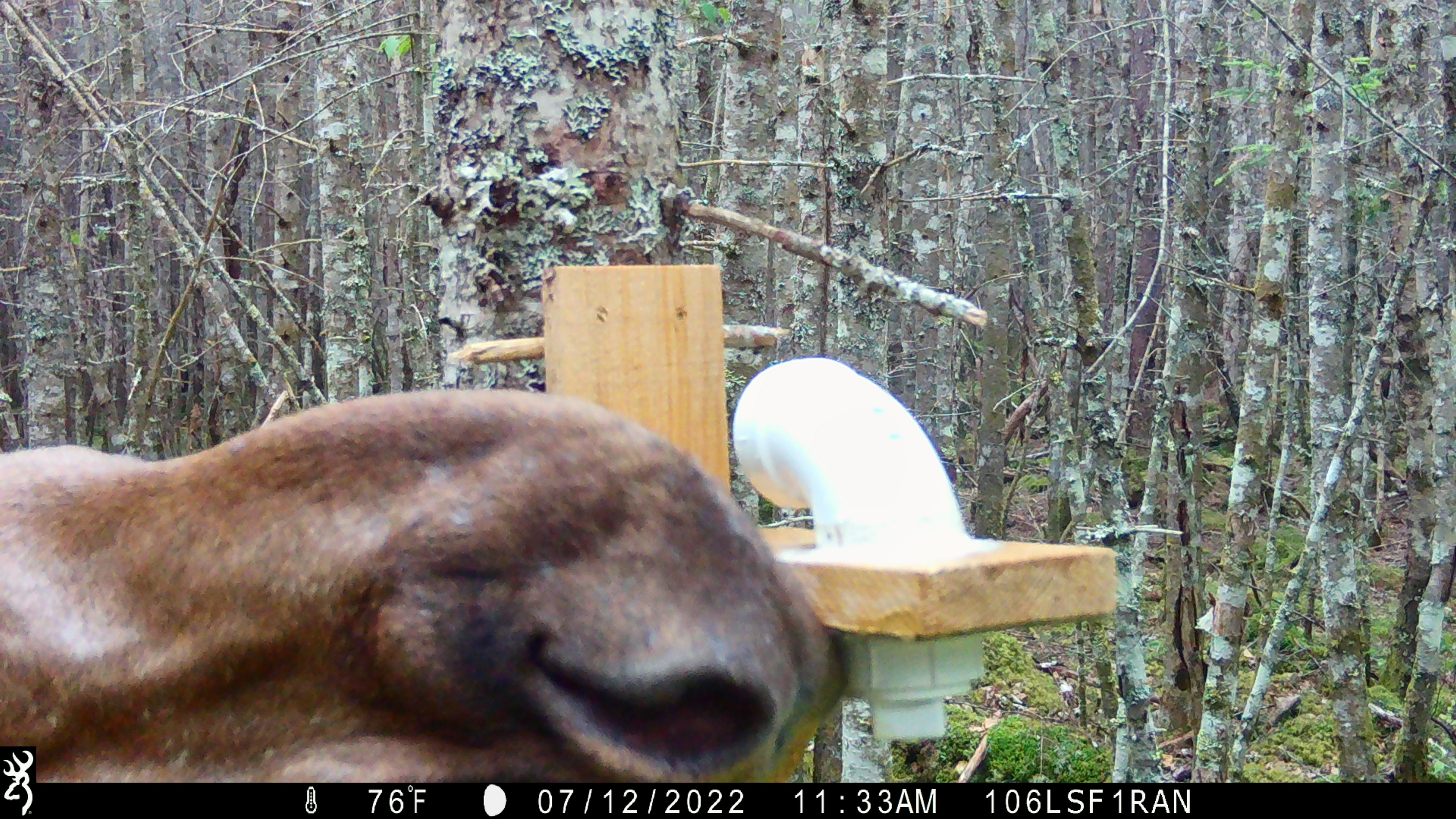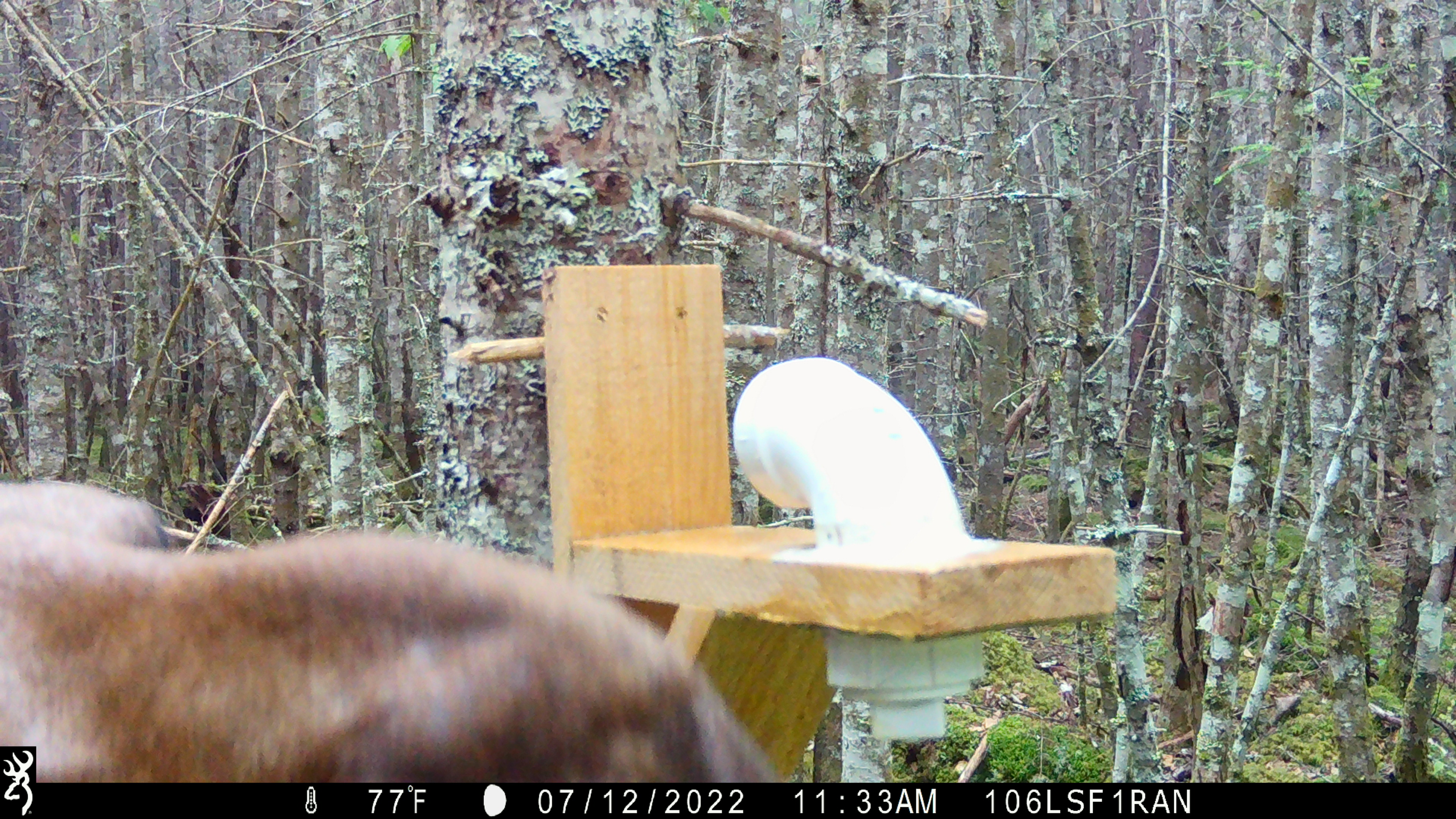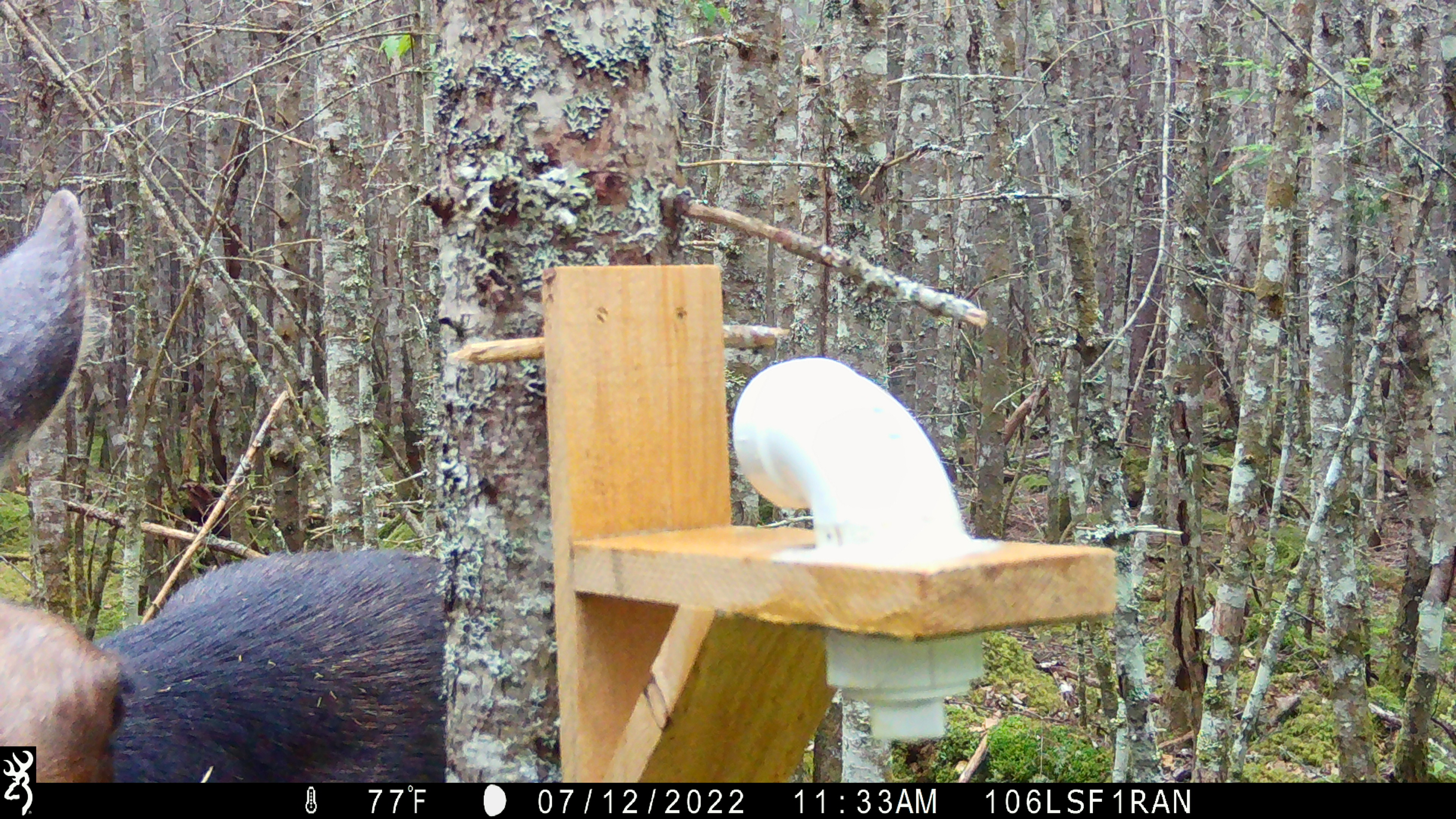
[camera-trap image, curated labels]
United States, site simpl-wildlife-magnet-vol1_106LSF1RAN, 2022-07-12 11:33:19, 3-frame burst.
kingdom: Animalia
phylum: Chordata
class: Mammalia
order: Artiodactyla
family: Cervidae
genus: Alces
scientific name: Alces alces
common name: moose